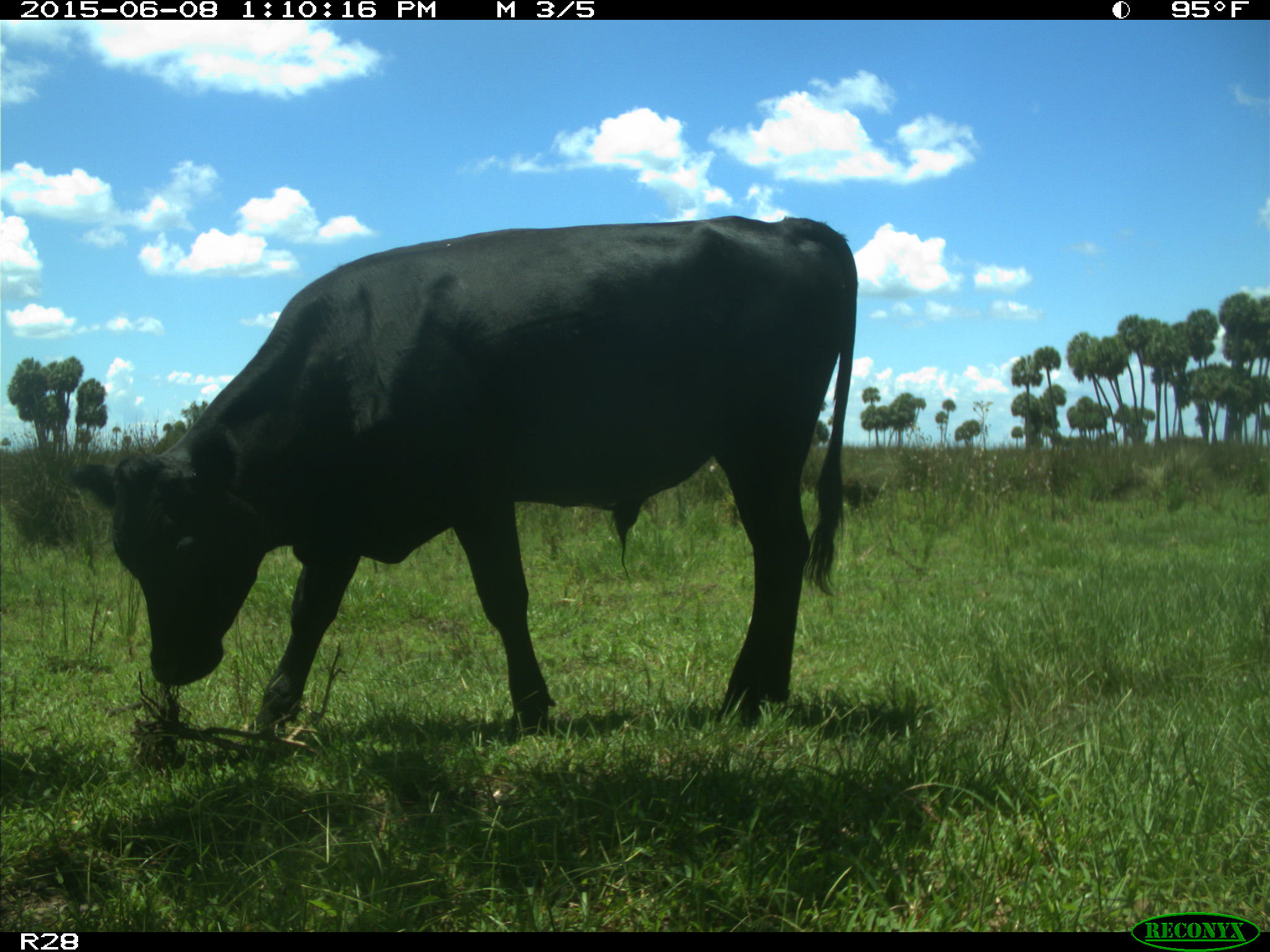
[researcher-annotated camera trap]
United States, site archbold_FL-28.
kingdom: Animalia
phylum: Chordata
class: Mammalia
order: Artiodactyla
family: Bovidae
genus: Bos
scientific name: Bos taurus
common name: domestic cow